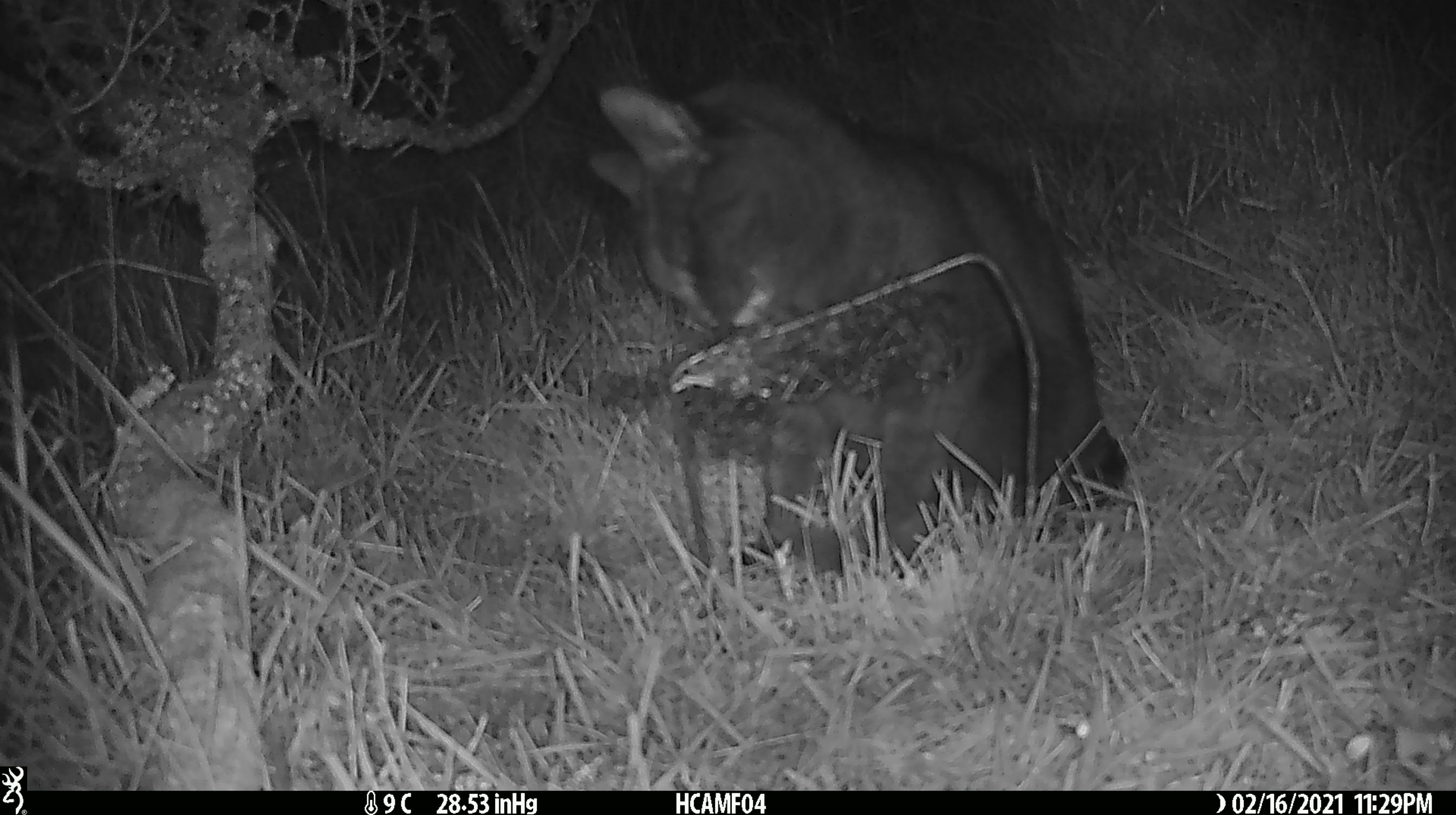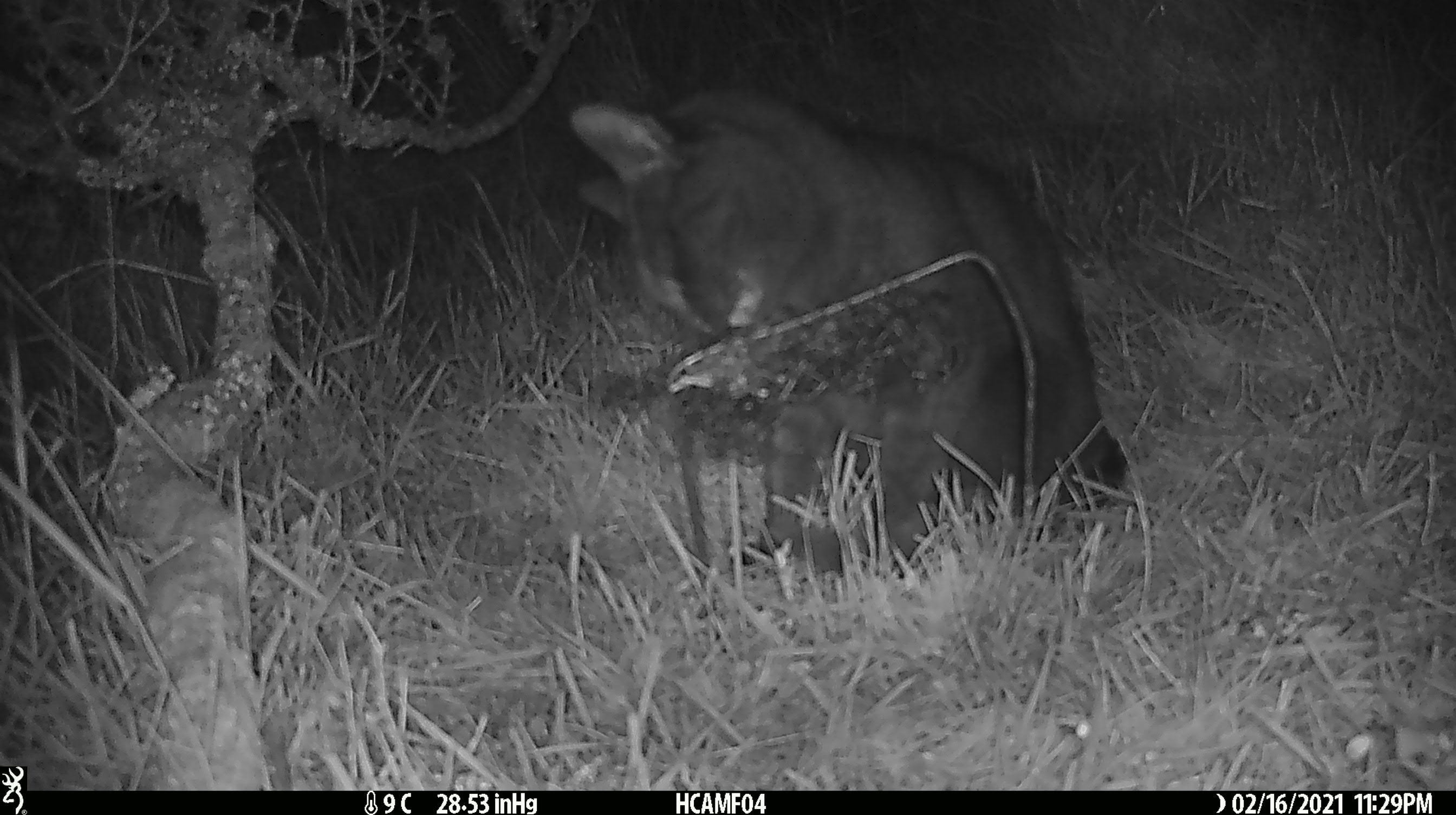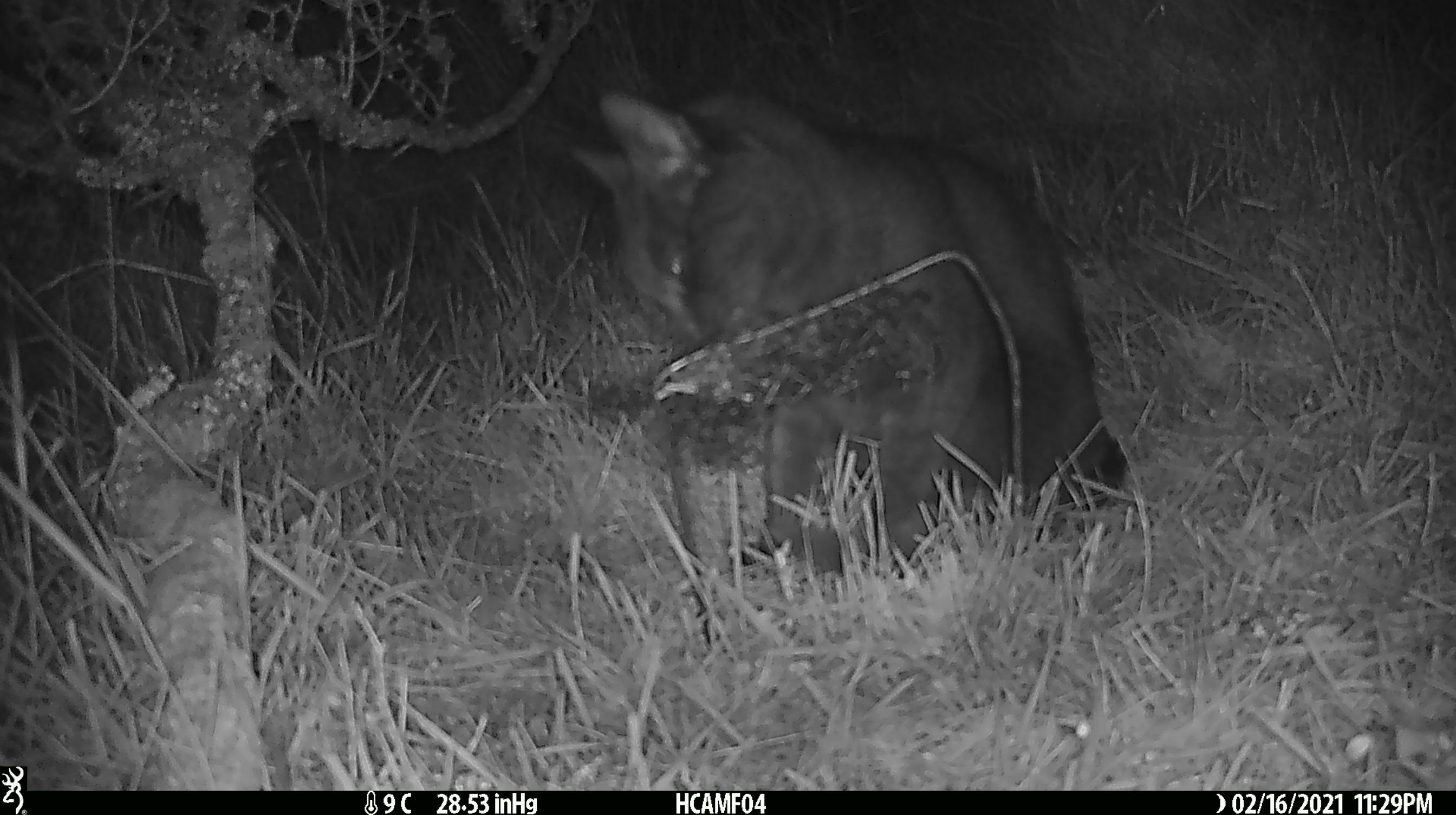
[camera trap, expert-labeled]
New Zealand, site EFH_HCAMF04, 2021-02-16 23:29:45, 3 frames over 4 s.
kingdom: Animalia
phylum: Chordata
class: Mammalia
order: Carnivora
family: Felidae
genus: Felis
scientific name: Felis catus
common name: domestic cat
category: cat